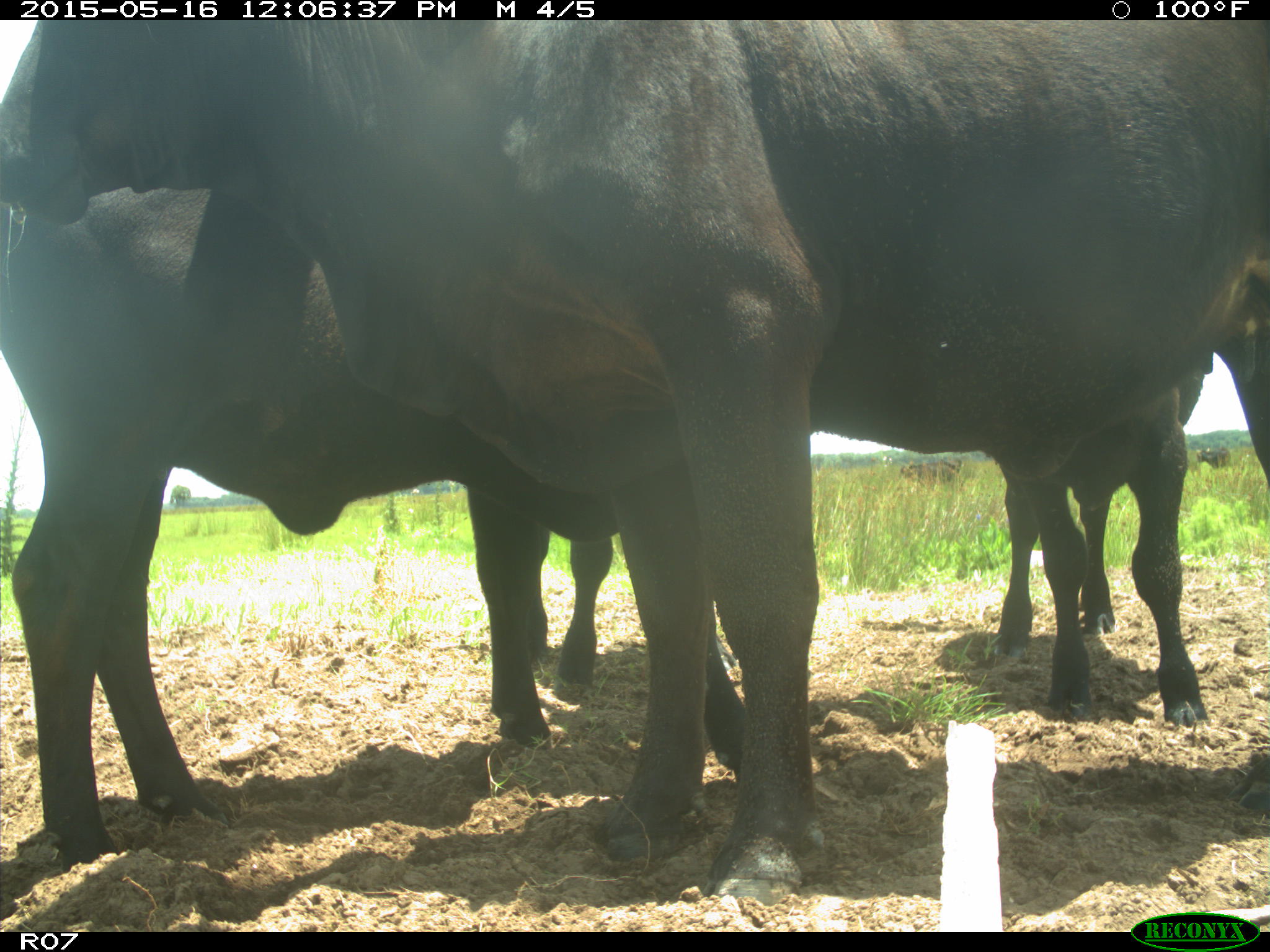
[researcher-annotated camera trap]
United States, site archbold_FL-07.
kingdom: Animalia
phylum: Chordata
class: Mammalia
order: Artiodactyla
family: Bovidae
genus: Bos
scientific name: Bos taurus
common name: domestic cow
Bos taurus (domestic cow).